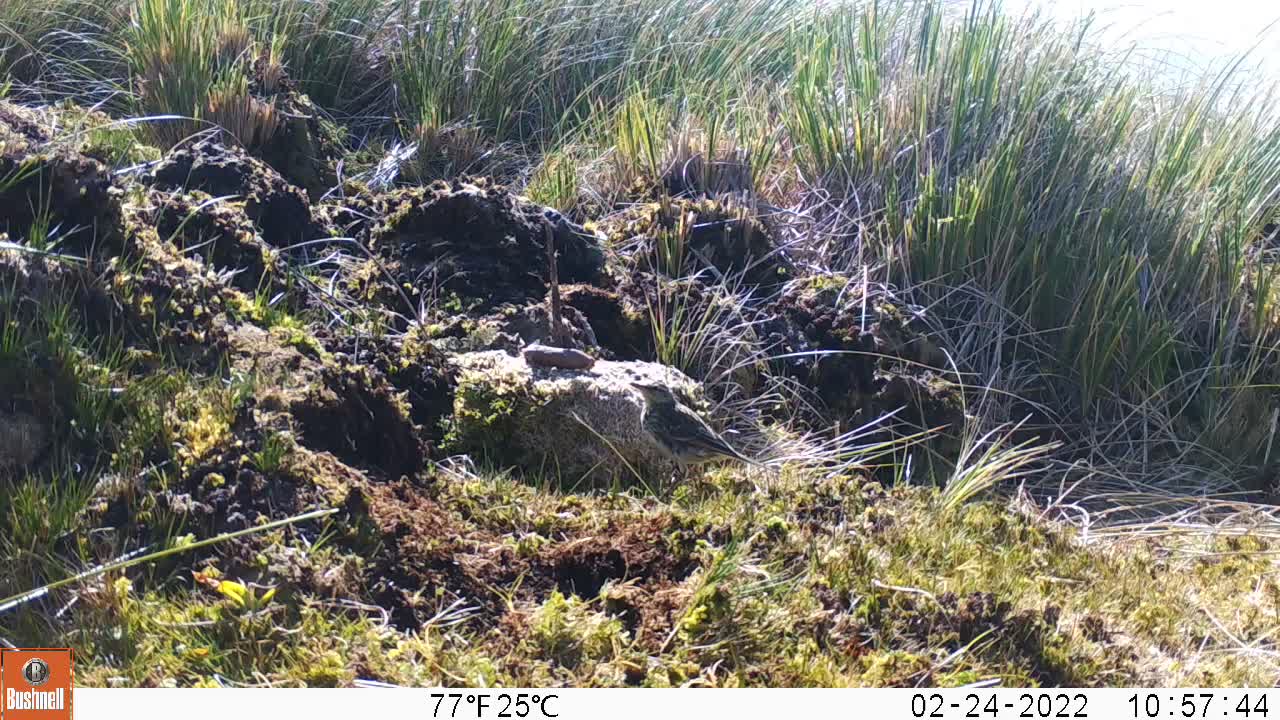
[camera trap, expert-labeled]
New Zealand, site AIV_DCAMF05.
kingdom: Animalia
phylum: Chordata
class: Aves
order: Passeriformes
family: Motacillidae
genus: Anthus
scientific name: Anthus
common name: pipit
Pipit (Anthus).